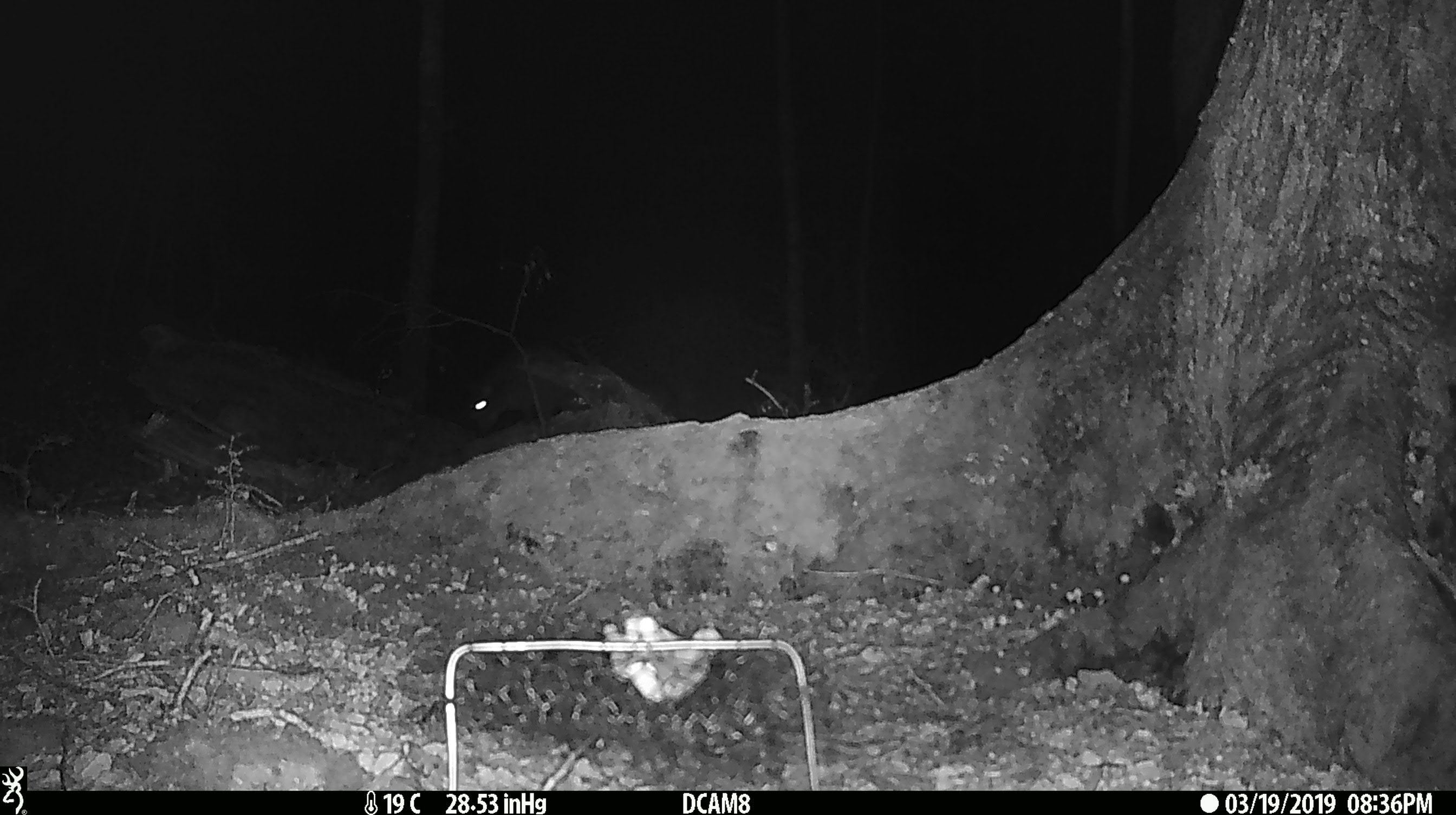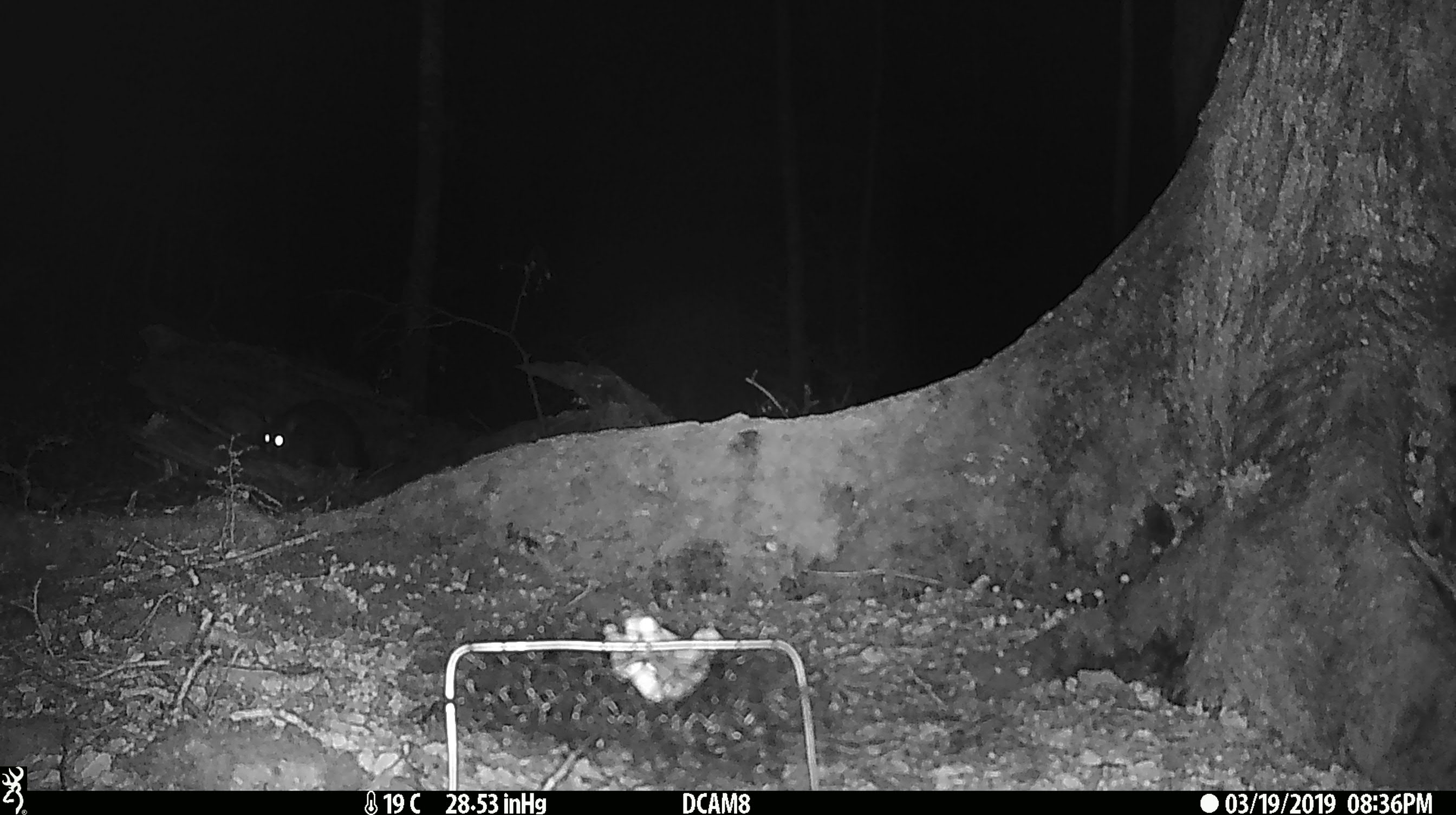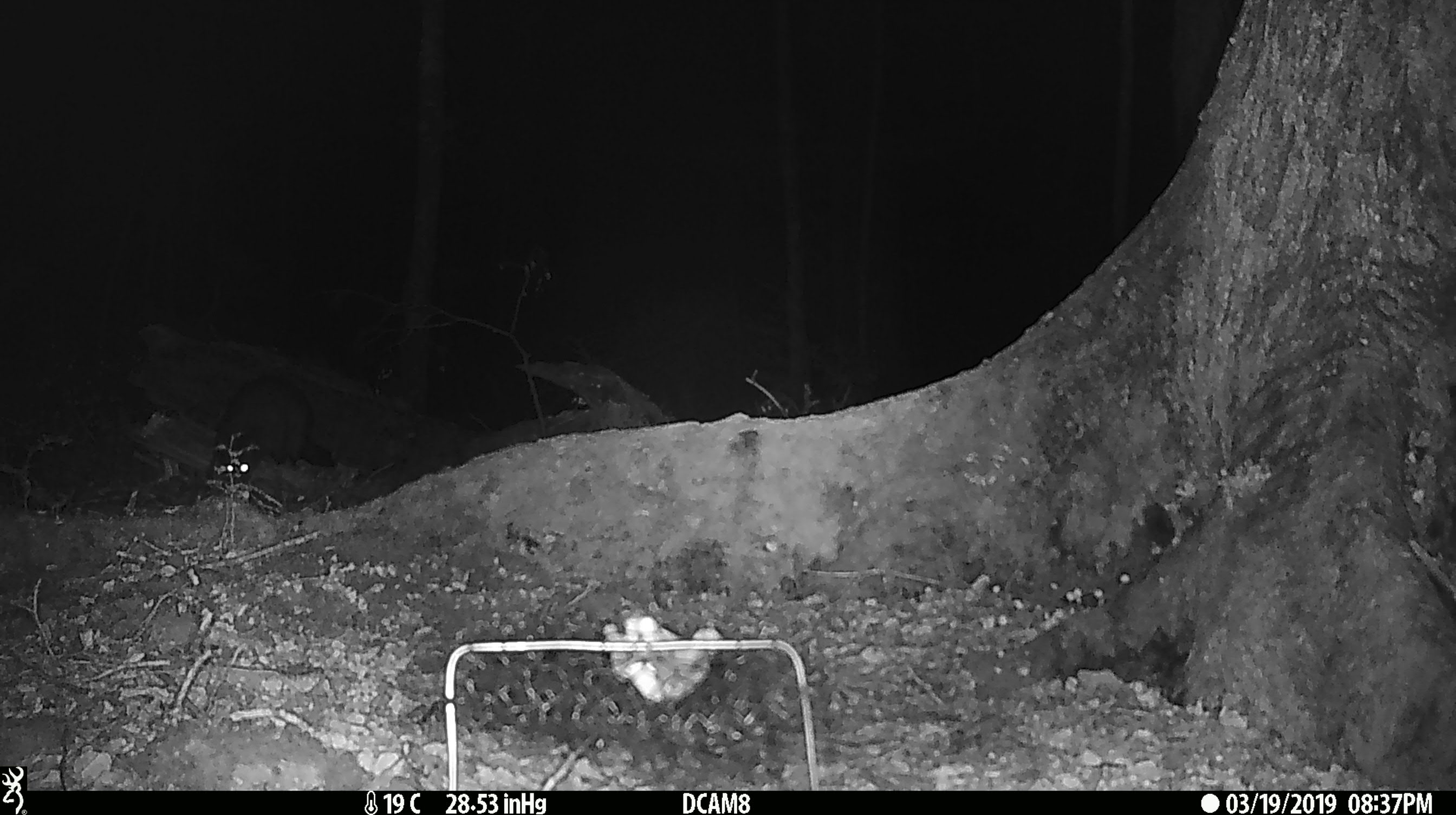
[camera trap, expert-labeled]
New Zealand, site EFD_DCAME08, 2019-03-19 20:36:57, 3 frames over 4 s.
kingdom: Animalia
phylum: Chordata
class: Mammalia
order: Diprotodontia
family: Phalangeridae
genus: Trichosurus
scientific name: Trichosurus vulpecula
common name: common brushtail possum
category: possum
Possum (common brushtail possum) (Trichosurus vulpecula).